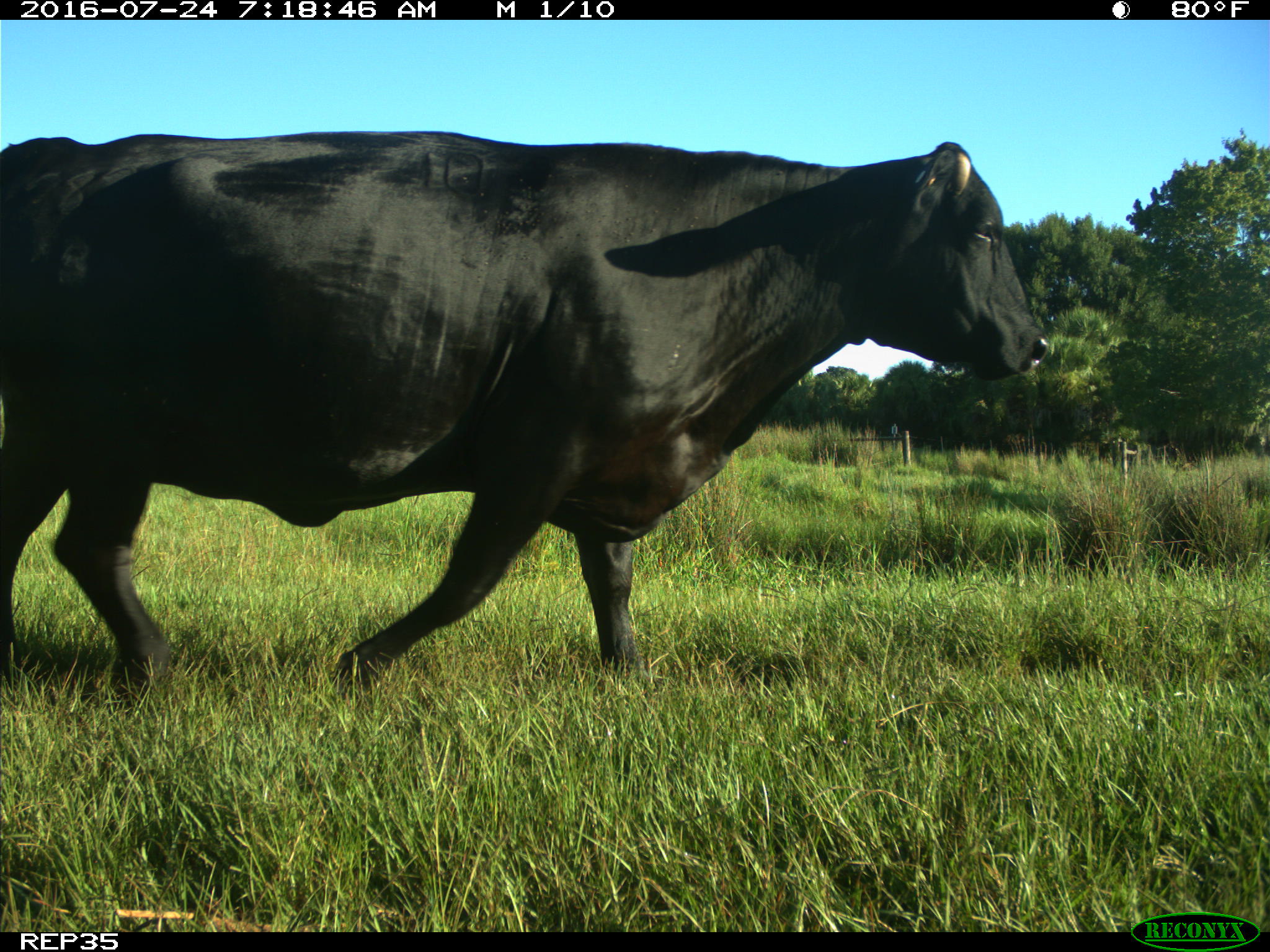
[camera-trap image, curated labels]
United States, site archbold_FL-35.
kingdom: Animalia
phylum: Chordata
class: Mammalia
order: Artiodactyla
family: Bovidae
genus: Bos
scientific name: Bos taurus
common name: domestic cow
Bos taurus (domestic cow).